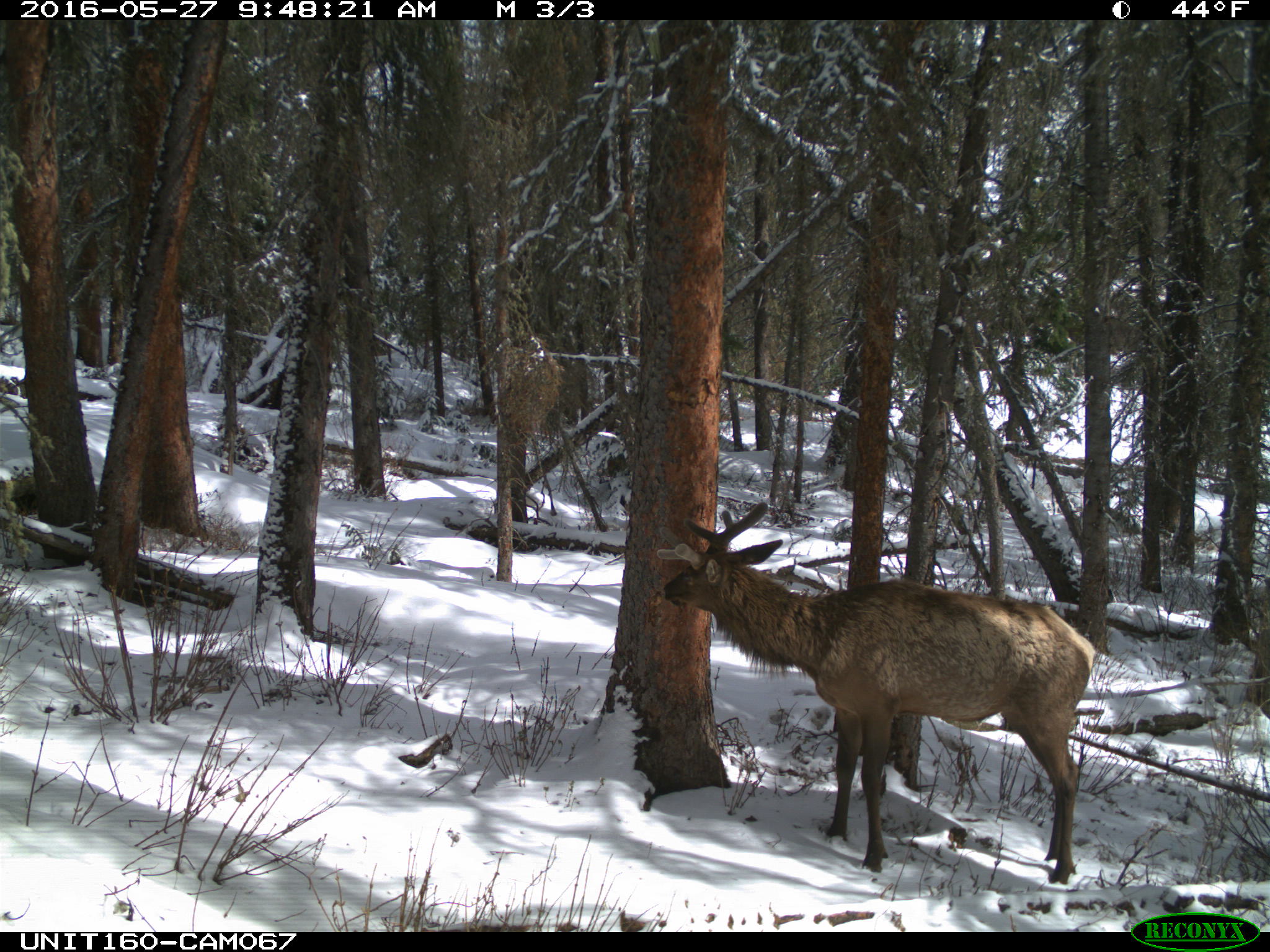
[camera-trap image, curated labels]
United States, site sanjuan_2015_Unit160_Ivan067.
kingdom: Animalia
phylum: Chordata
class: Mammalia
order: Artiodactyla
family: Cervidae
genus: Cervus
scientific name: Cervus elaphus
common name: red deer